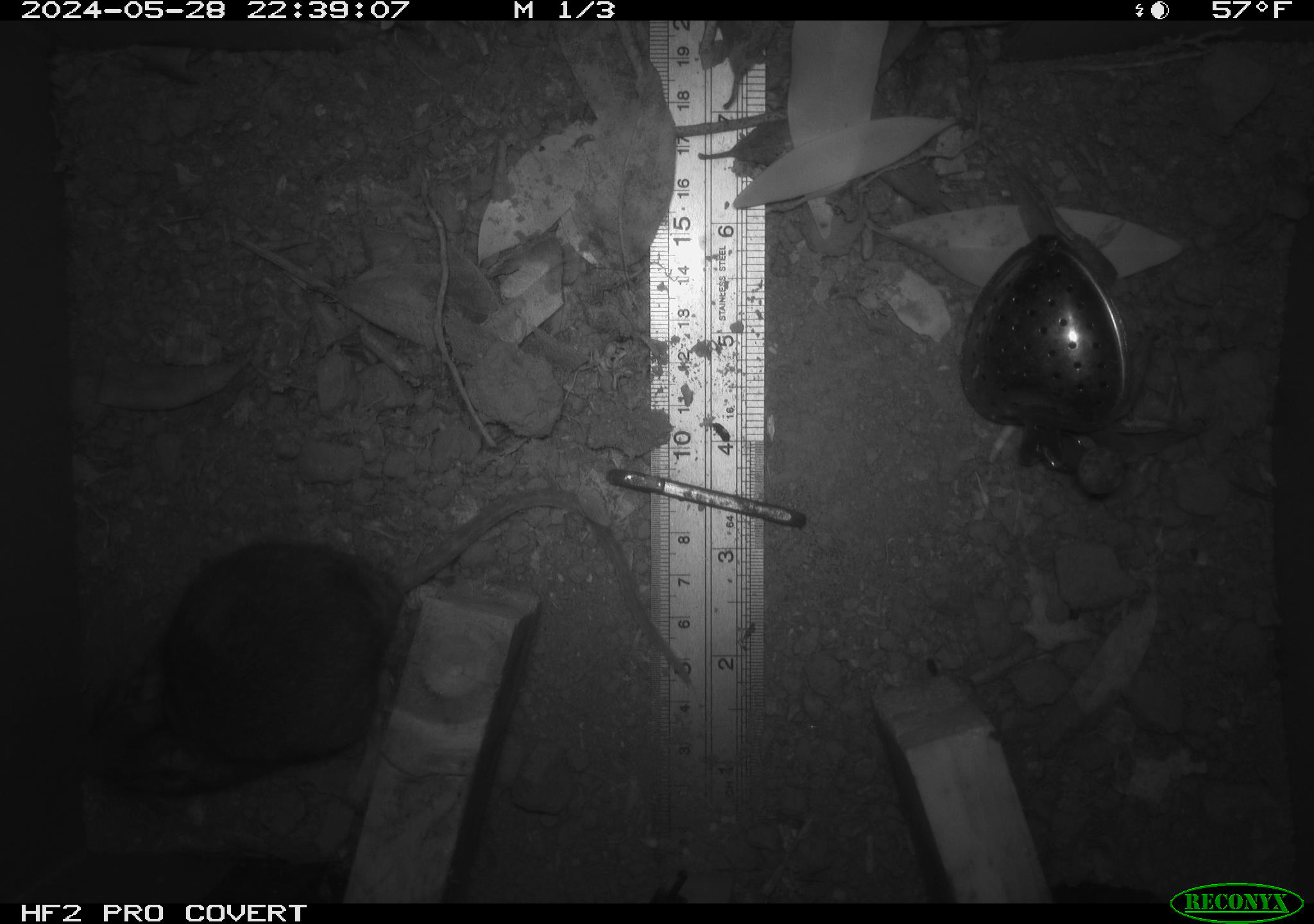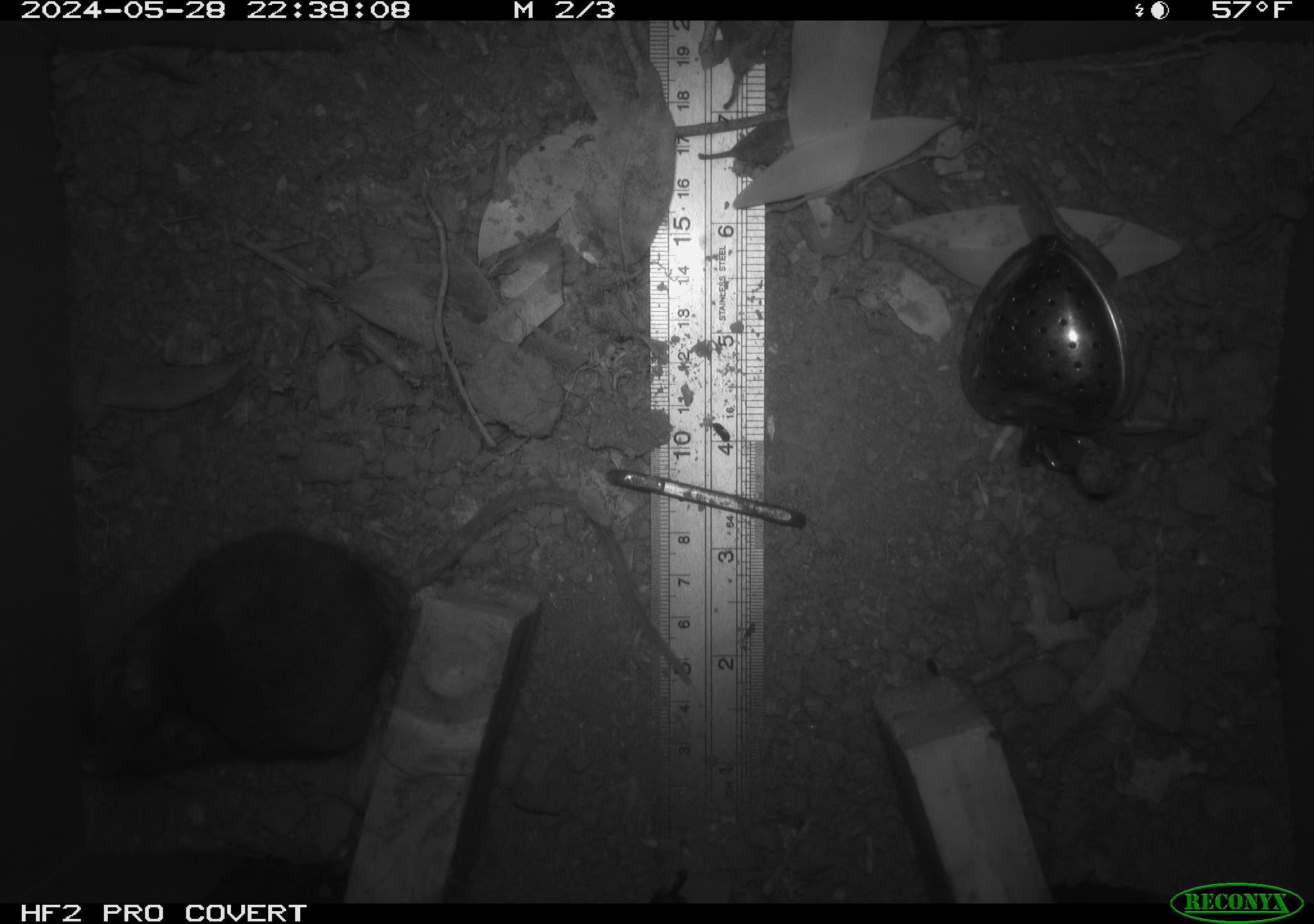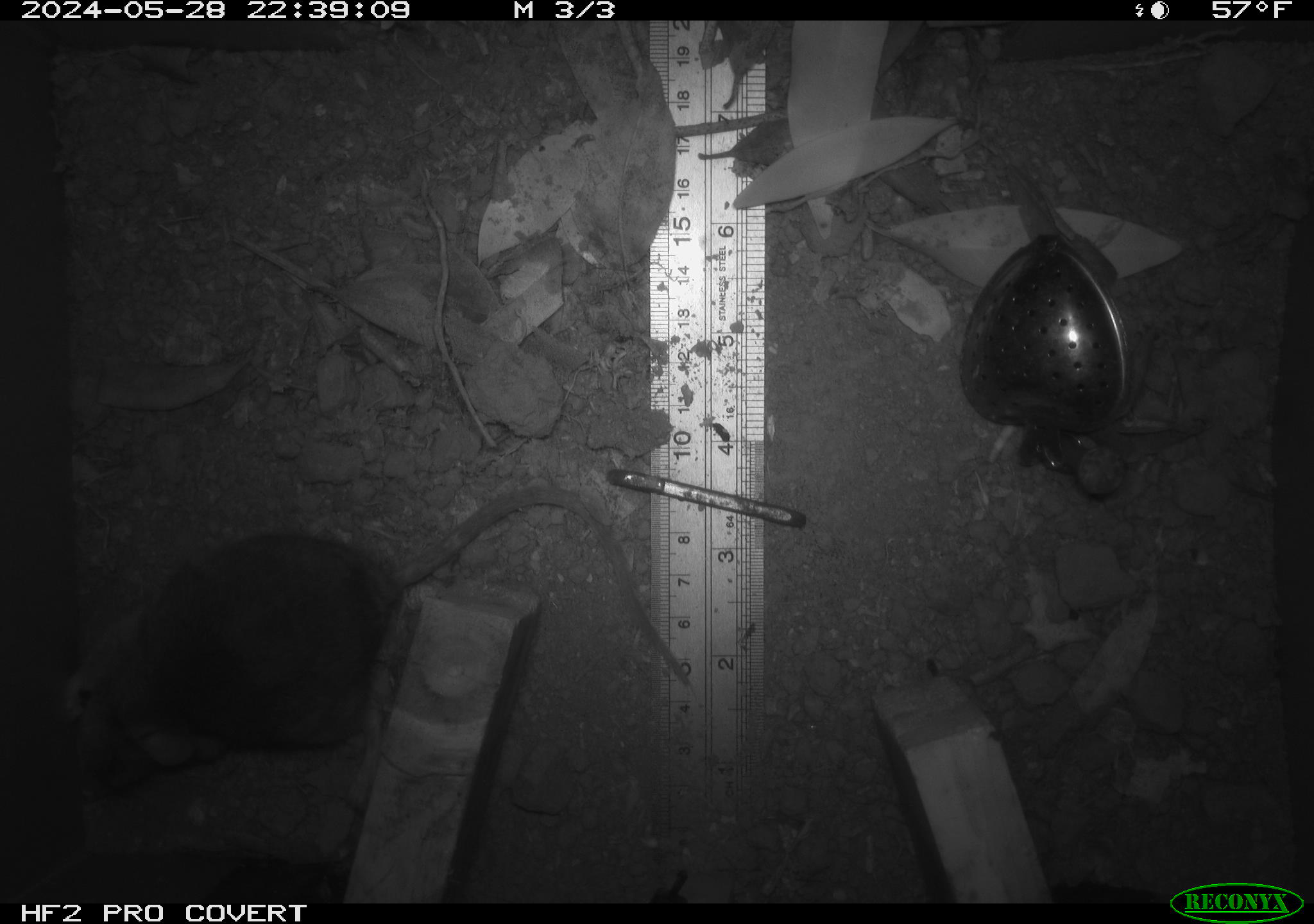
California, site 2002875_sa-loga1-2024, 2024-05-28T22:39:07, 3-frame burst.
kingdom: Animalia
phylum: Chordata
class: Mammalia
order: Rodentia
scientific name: Rodentia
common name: rodent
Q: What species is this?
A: Rodent (Rodentia).